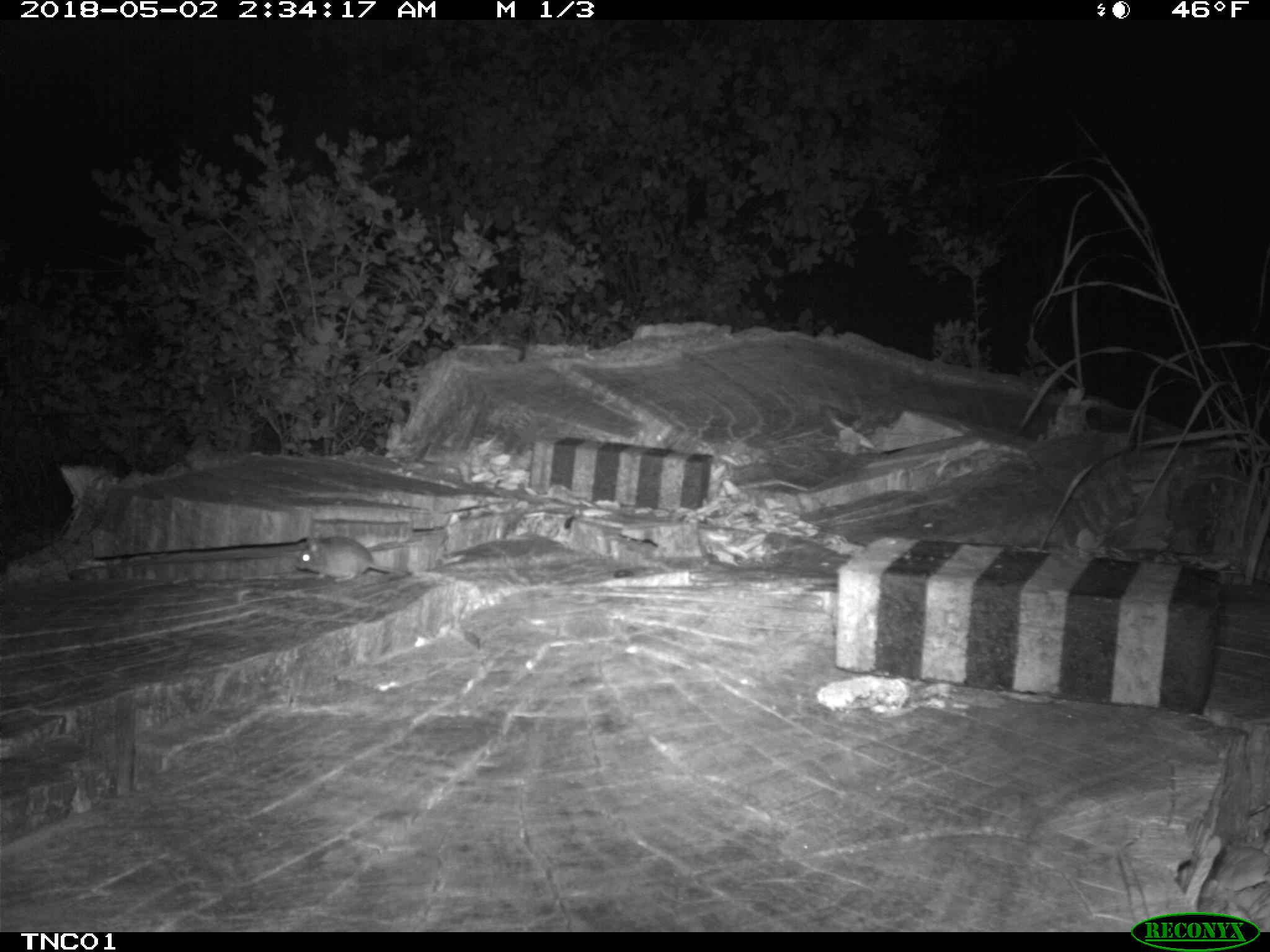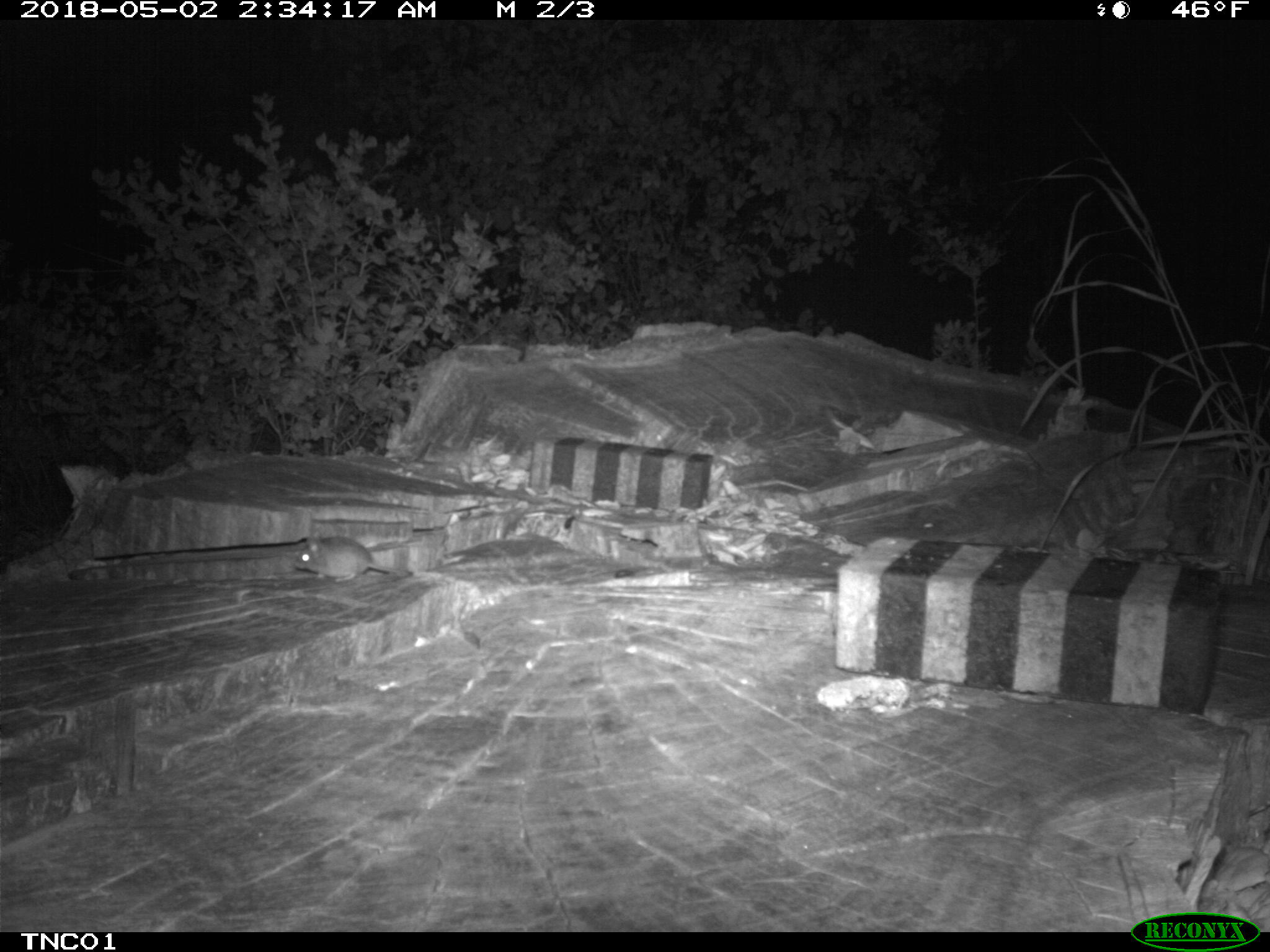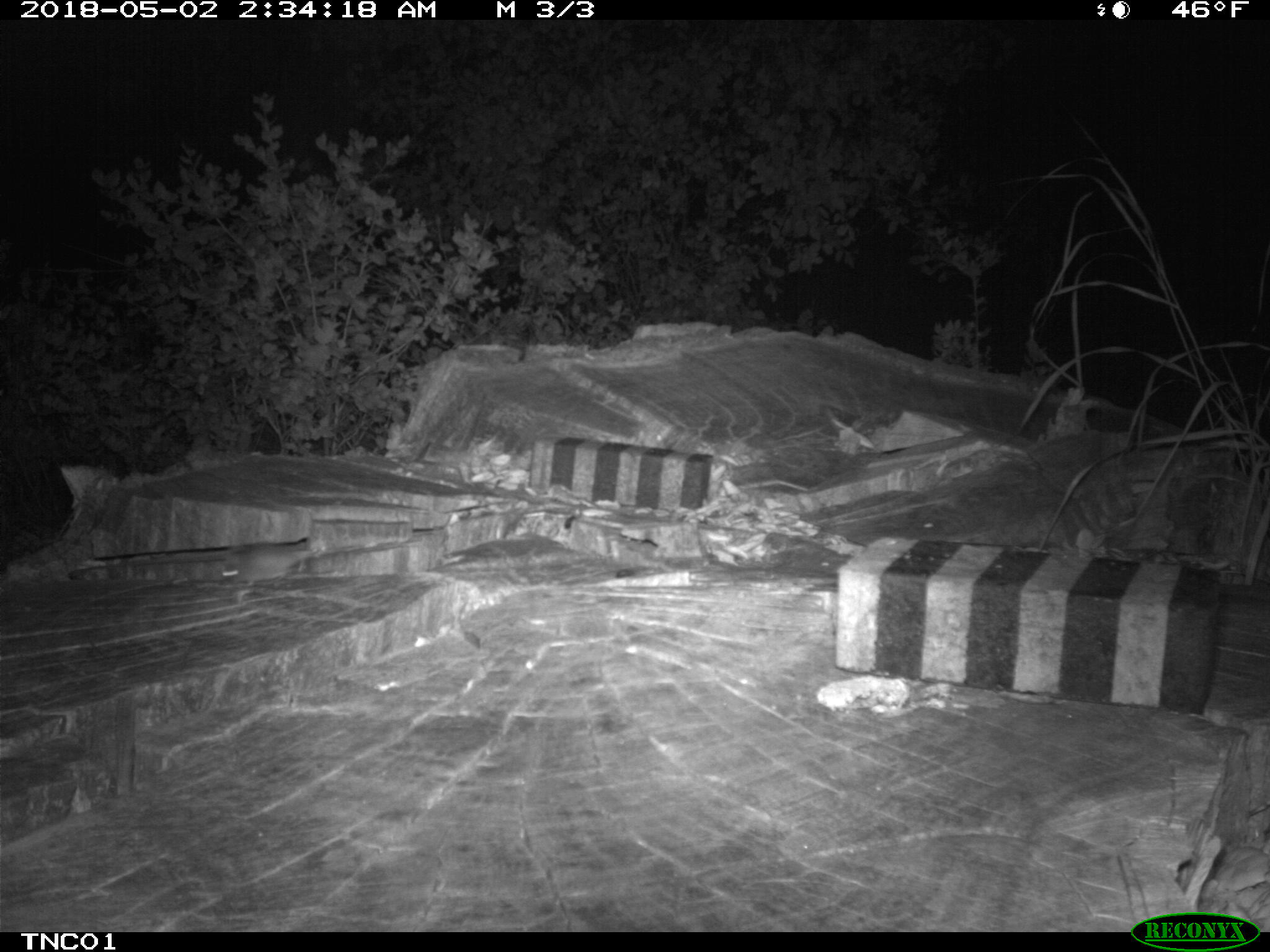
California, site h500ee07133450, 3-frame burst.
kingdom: Animalia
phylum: Chordata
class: Mammalia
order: Rodentia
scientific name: Rodentia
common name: rodent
Rodent (Rodentia).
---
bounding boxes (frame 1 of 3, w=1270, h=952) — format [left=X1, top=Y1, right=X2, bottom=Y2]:
rodent: [left=295, top=533, right=407, bottom=582]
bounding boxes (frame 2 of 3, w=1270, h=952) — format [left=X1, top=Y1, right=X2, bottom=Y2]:
rodent: [left=295, top=535, right=397, bottom=582]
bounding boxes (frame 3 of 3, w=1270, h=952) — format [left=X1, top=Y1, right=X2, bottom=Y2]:
rodent: [left=220, top=537, right=316, bottom=603]